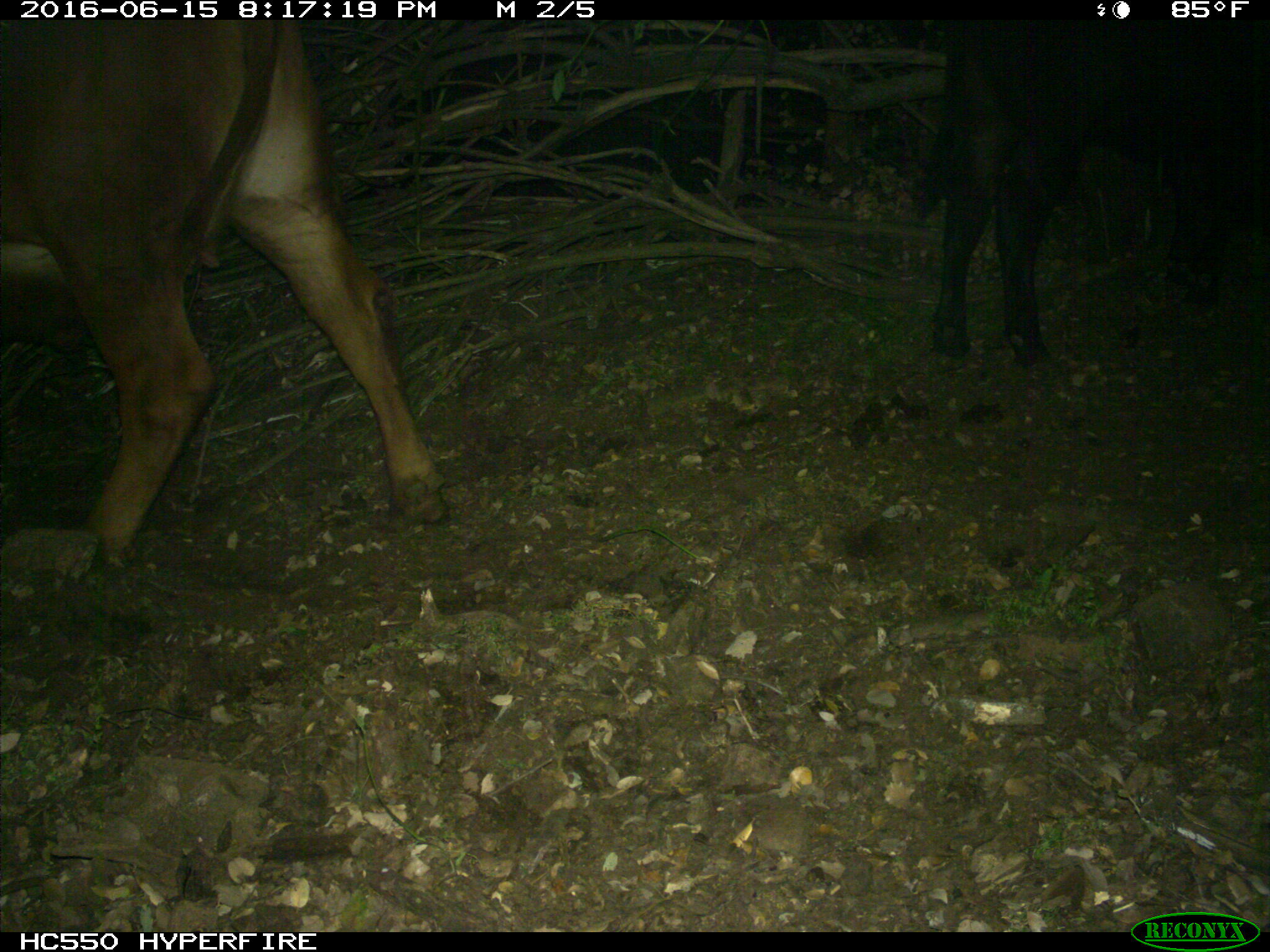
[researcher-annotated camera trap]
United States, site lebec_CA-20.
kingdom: Animalia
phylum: Chordata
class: Mammalia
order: Artiodactyla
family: Bovidae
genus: Bos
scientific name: Bos taurus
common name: domestic cow